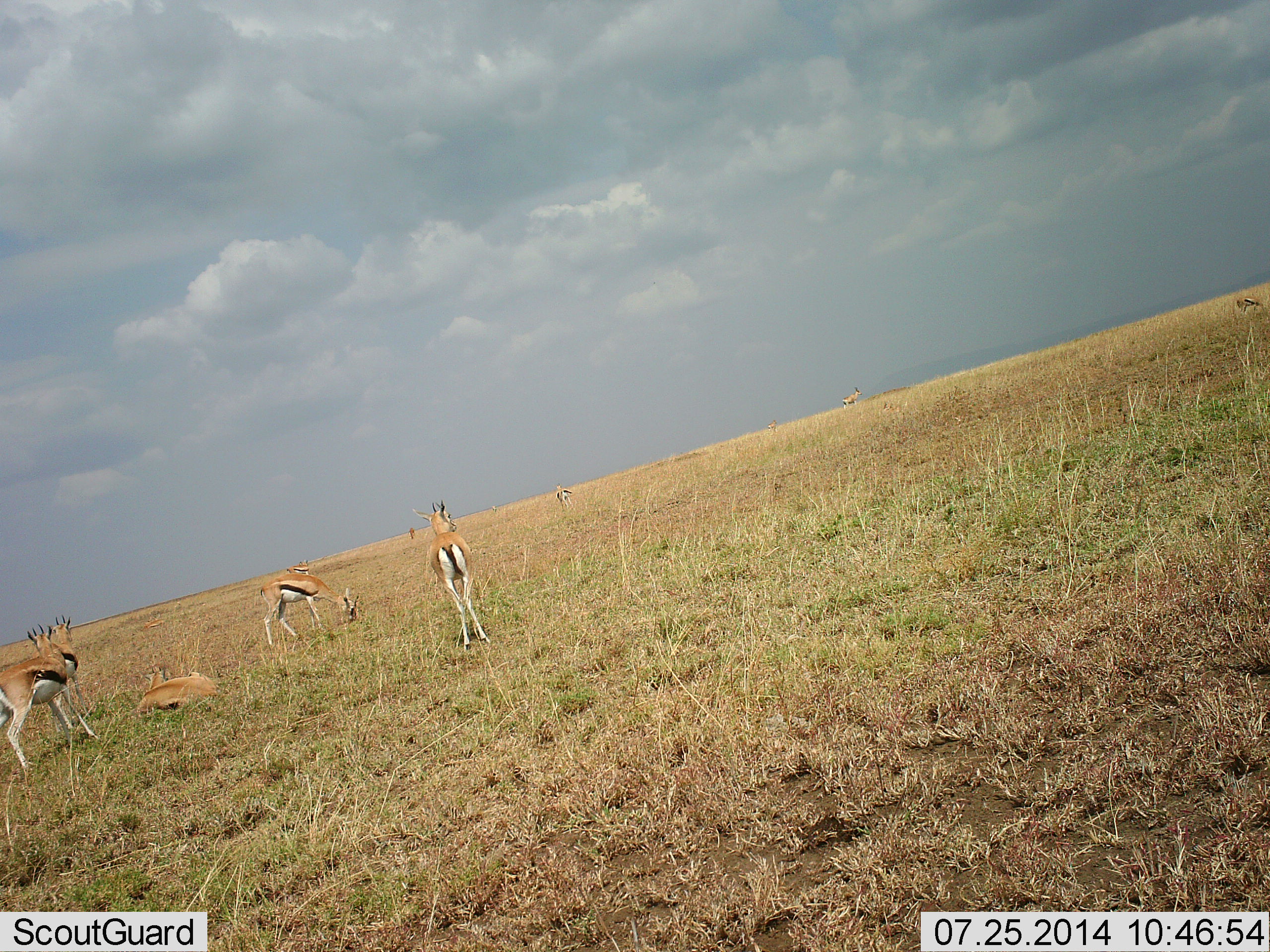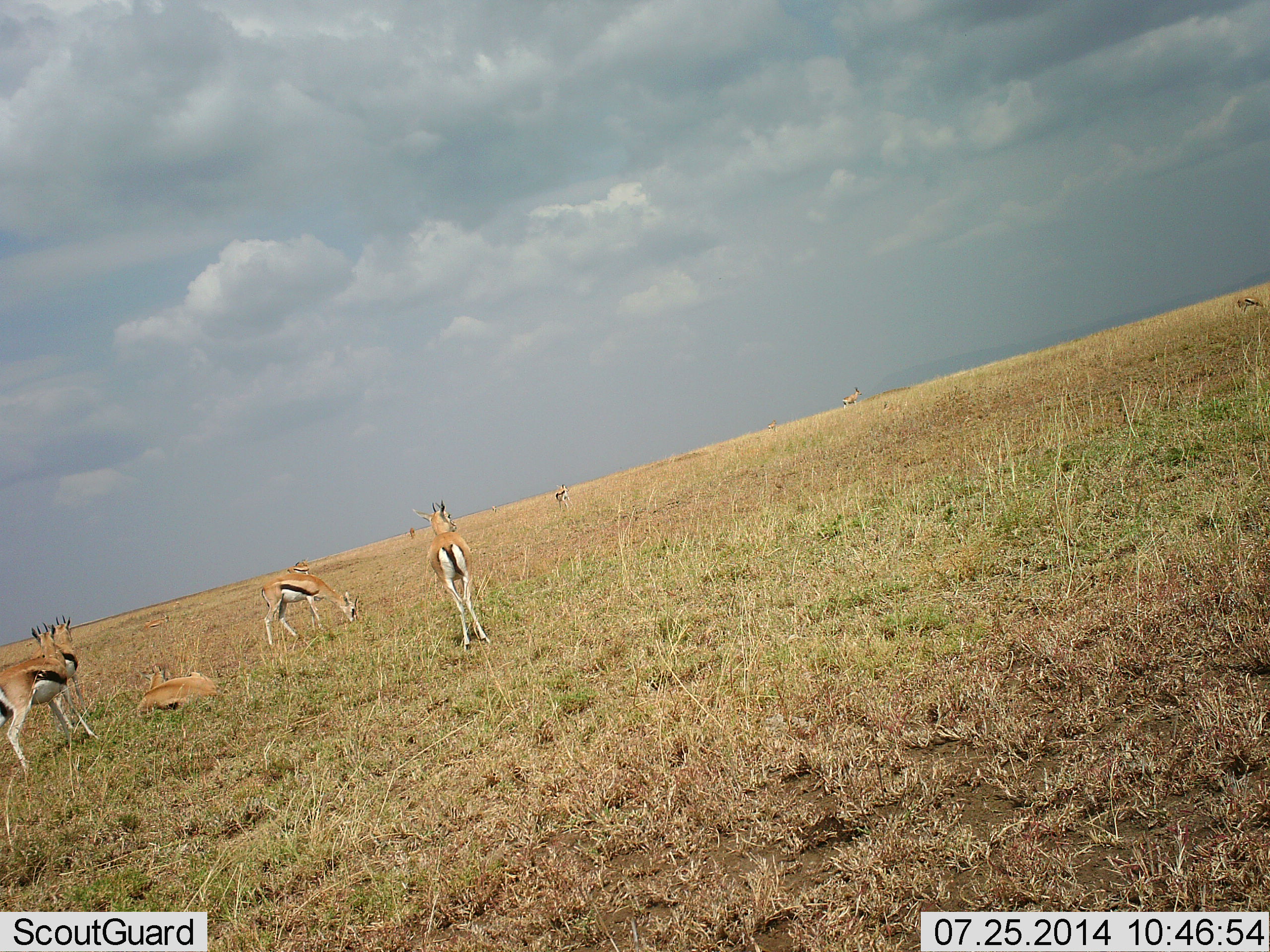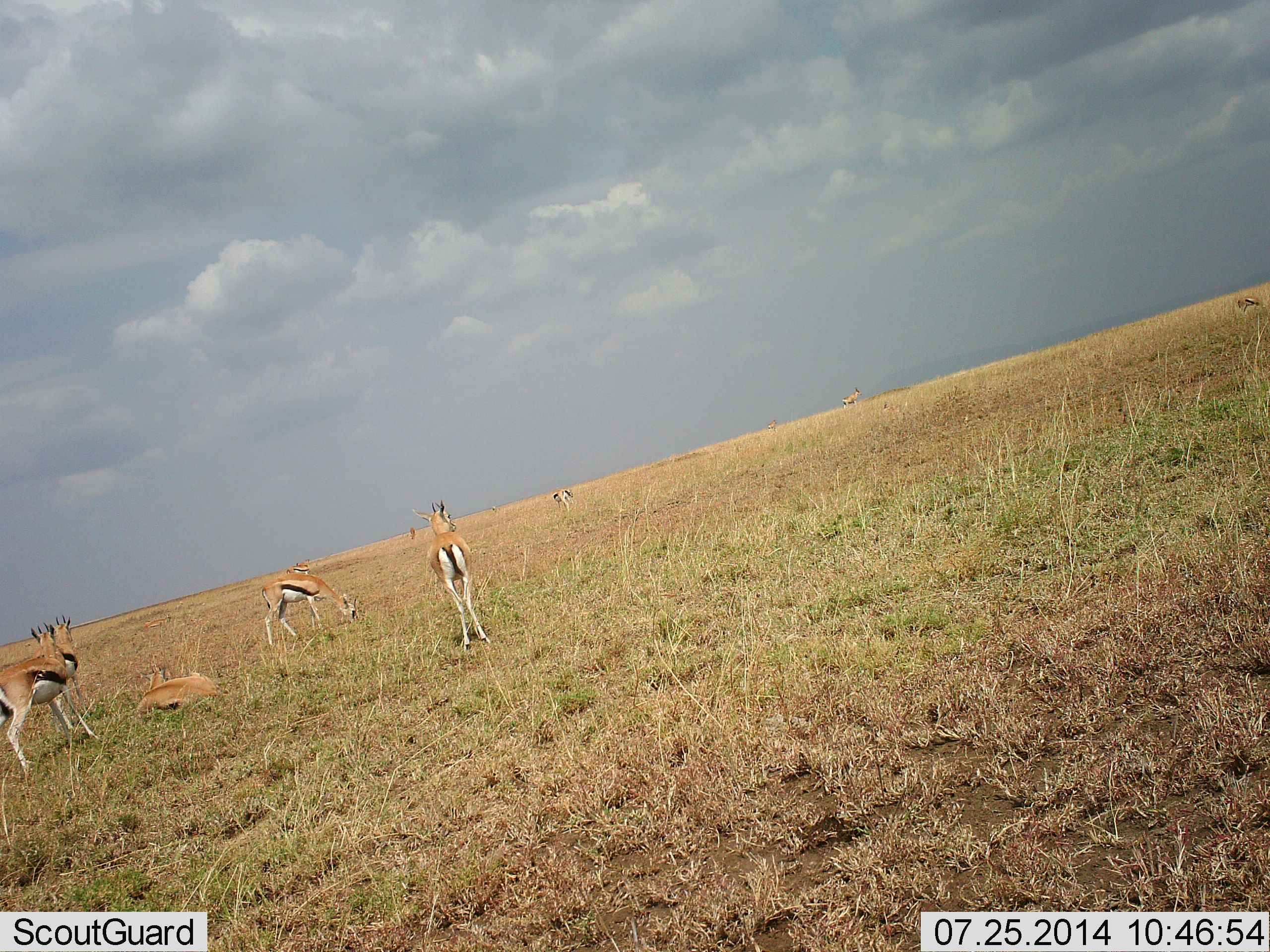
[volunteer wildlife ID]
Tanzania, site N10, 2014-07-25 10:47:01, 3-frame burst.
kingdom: Animalia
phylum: Chordata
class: Mammalia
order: Artiodactyla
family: Bovidae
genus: Eudorcas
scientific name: Eudorcas thomsonii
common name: thomson's gazelle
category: gazellethomsons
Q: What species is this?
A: Gazellethomsons (thomson's gazelle) (Eudorcas thomsonii).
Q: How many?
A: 8.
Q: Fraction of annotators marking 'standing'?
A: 90%.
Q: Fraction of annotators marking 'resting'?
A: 80%.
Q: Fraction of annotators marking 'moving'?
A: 10%.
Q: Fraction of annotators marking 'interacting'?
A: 0%.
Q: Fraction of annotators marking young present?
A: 0%.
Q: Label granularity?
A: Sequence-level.